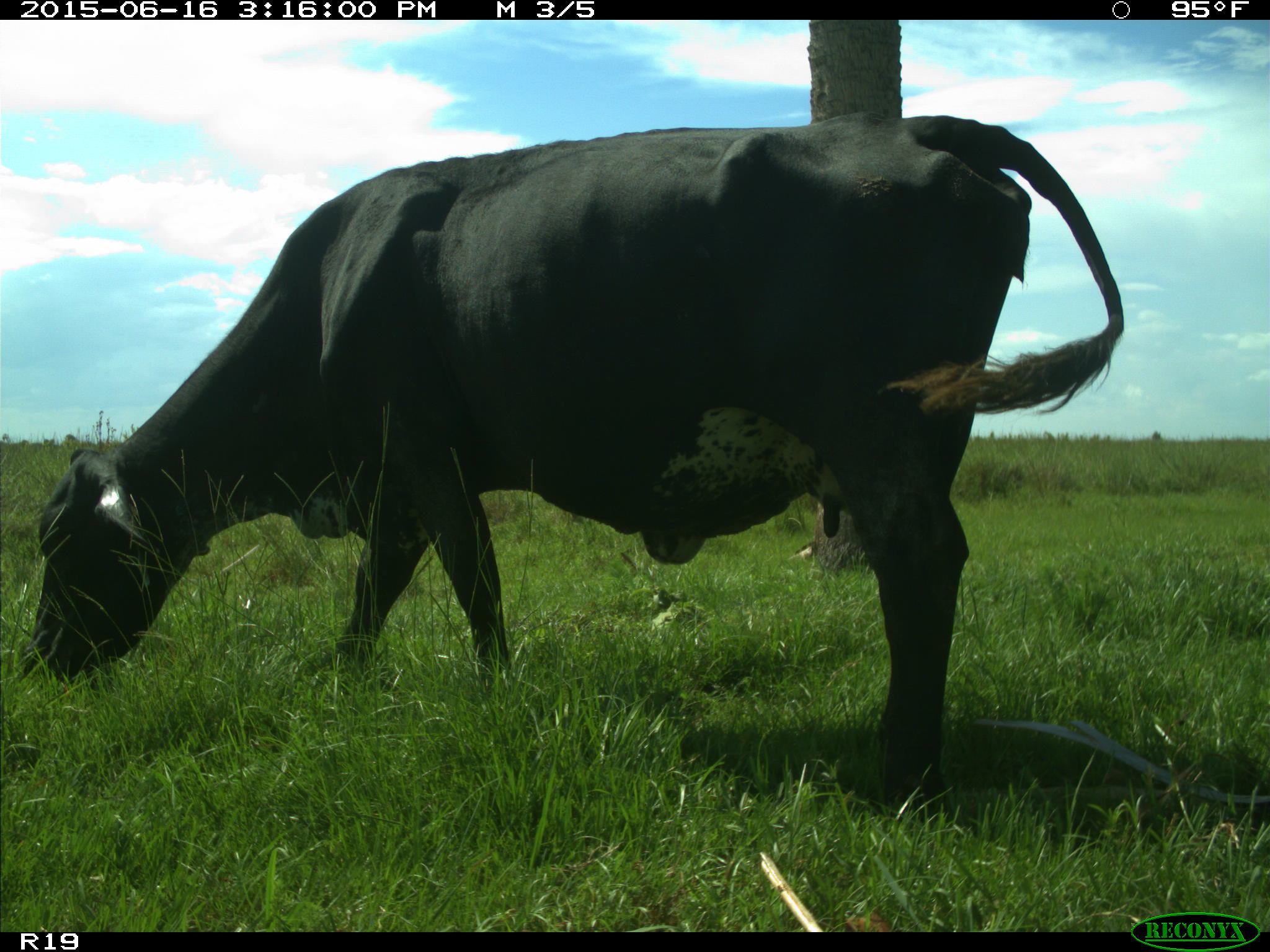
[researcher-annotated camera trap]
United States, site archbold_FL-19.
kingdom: Animalia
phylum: Chordata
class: Mammalia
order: Artiodactyla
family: Bovidae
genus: Bos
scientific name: Bos taurus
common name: domestic cow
Bos taurus (domestic cow).